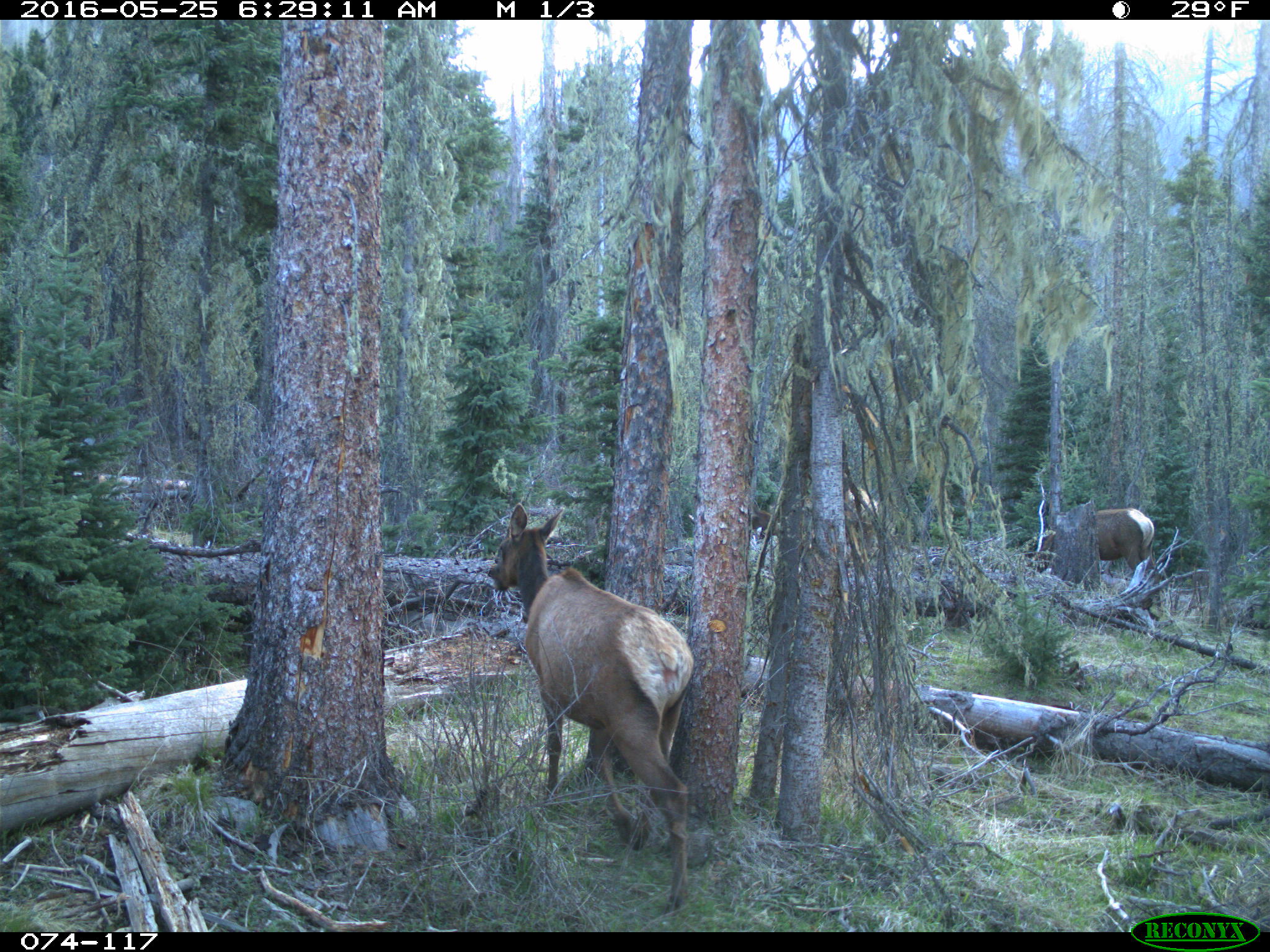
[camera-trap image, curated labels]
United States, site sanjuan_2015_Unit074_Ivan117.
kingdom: Animalia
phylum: Chordata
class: Mammalia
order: Artiodactyla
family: Cervidae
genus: Cervus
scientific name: Cervus elaphus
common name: red deer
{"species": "Cervus elaphus (red deer)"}